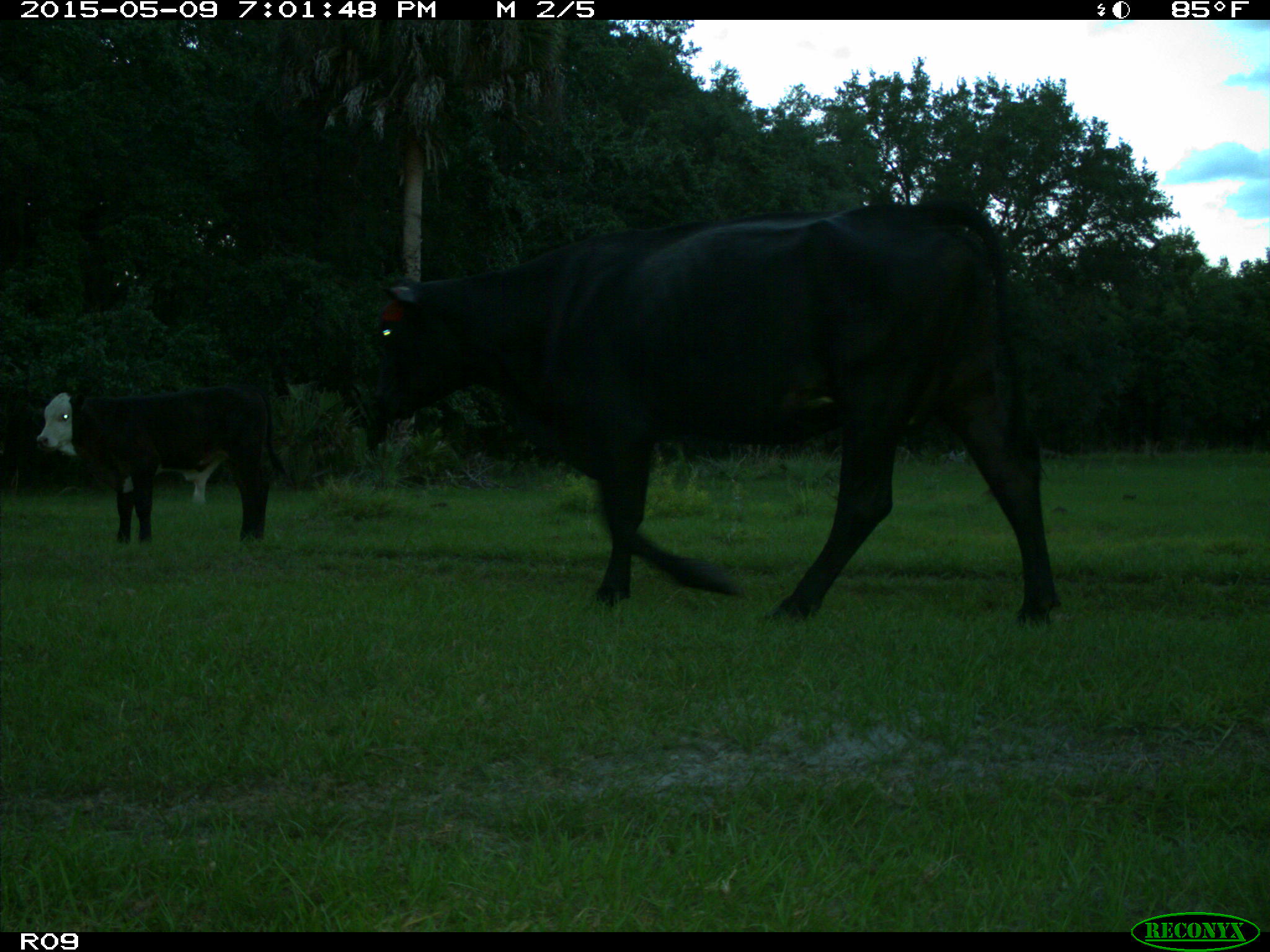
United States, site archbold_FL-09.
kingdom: Animalia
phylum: Chordata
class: Mammalia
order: Artiodactyla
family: Bovidae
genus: Bos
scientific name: Bos taurus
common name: domestic cow